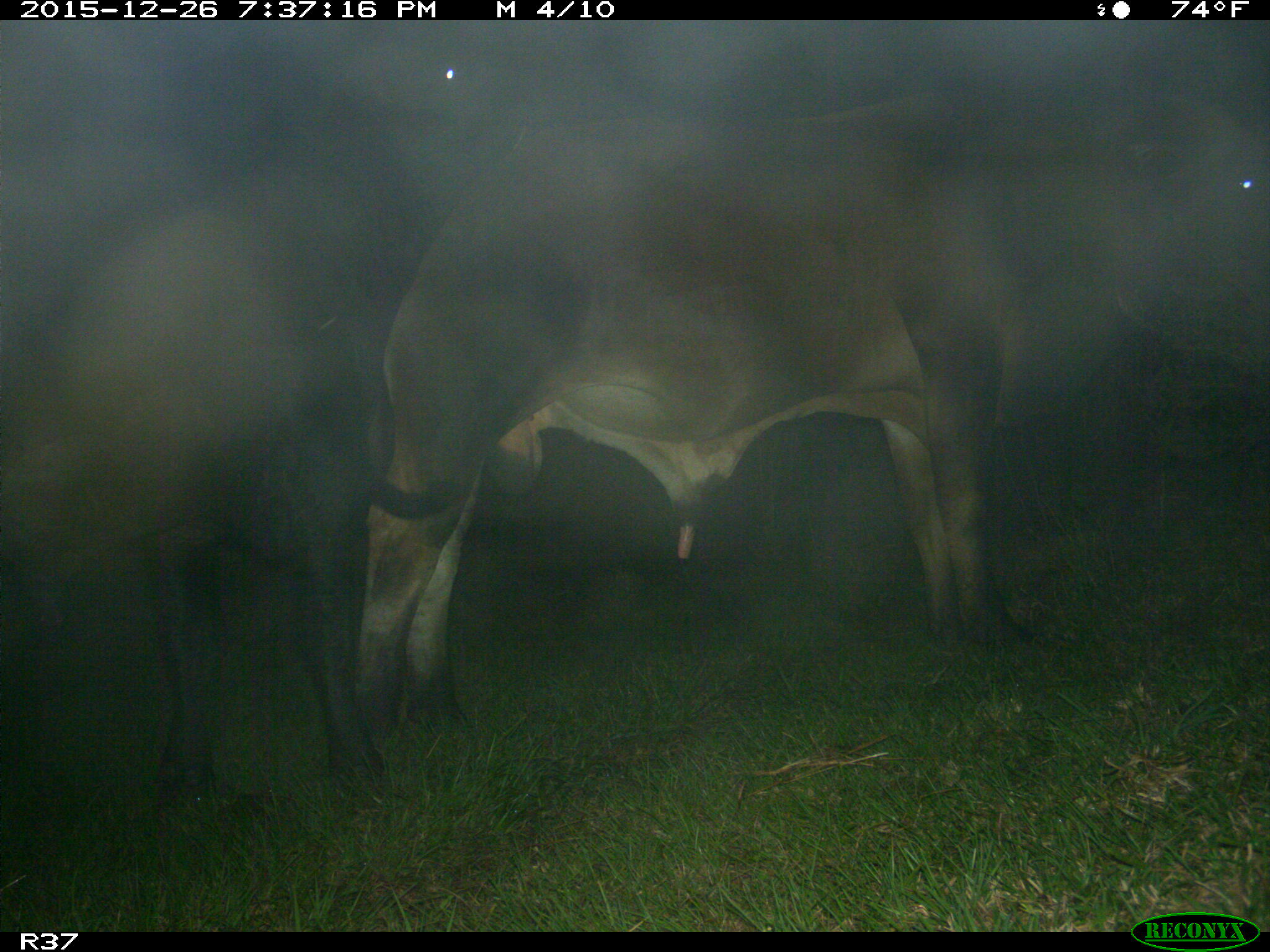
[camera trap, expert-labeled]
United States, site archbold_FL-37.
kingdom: Animalia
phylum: Chordata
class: Mammalia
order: Artiodactyla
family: Bovidae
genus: Bos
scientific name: Bos taurus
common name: domestic cow